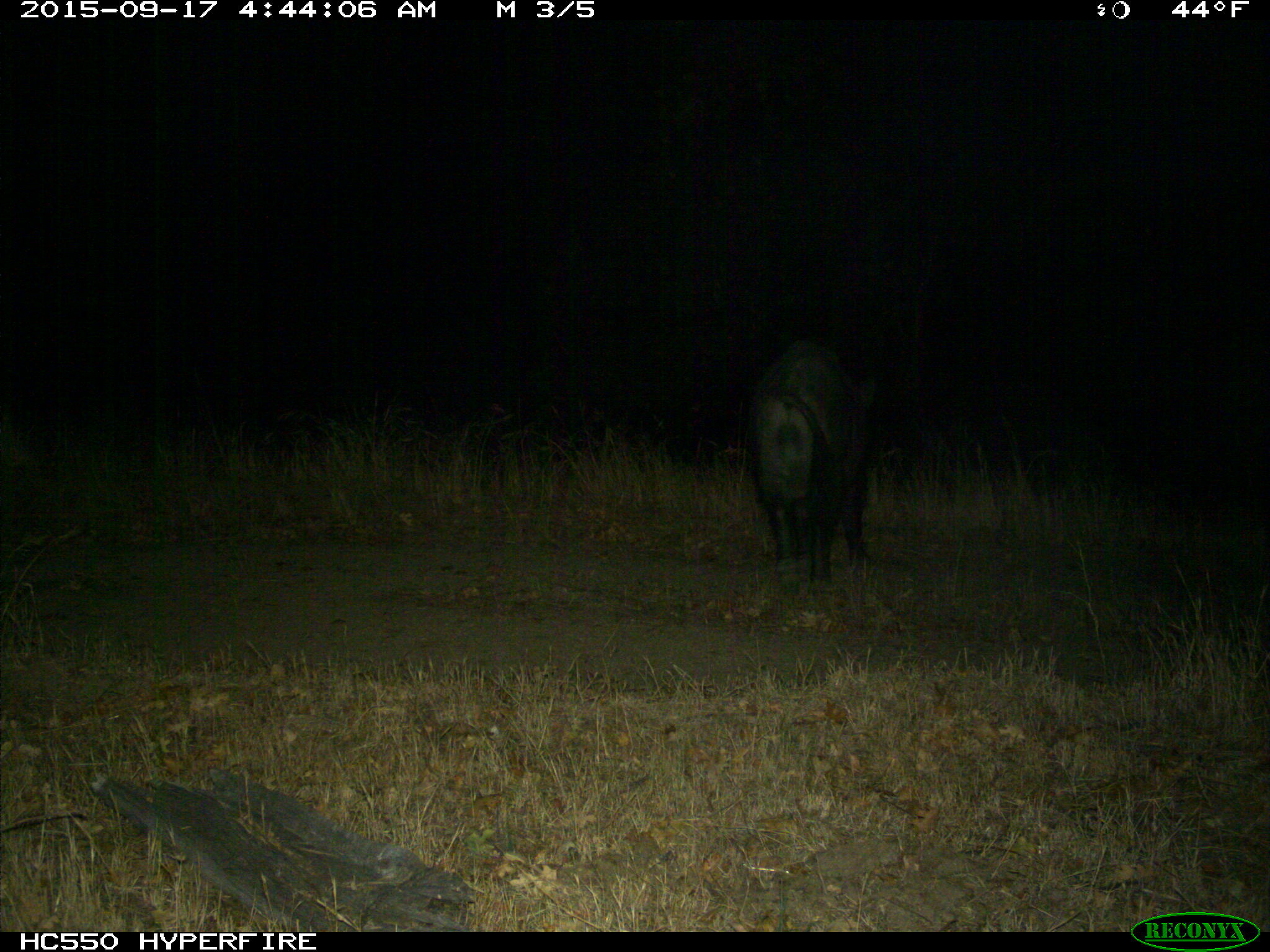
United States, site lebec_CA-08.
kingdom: Animalia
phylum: Chordata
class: Mammalia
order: Artiodactyla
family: Suidae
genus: Sus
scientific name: Sus scrofa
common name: wild boar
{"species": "Sus scrofa (wild boar)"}